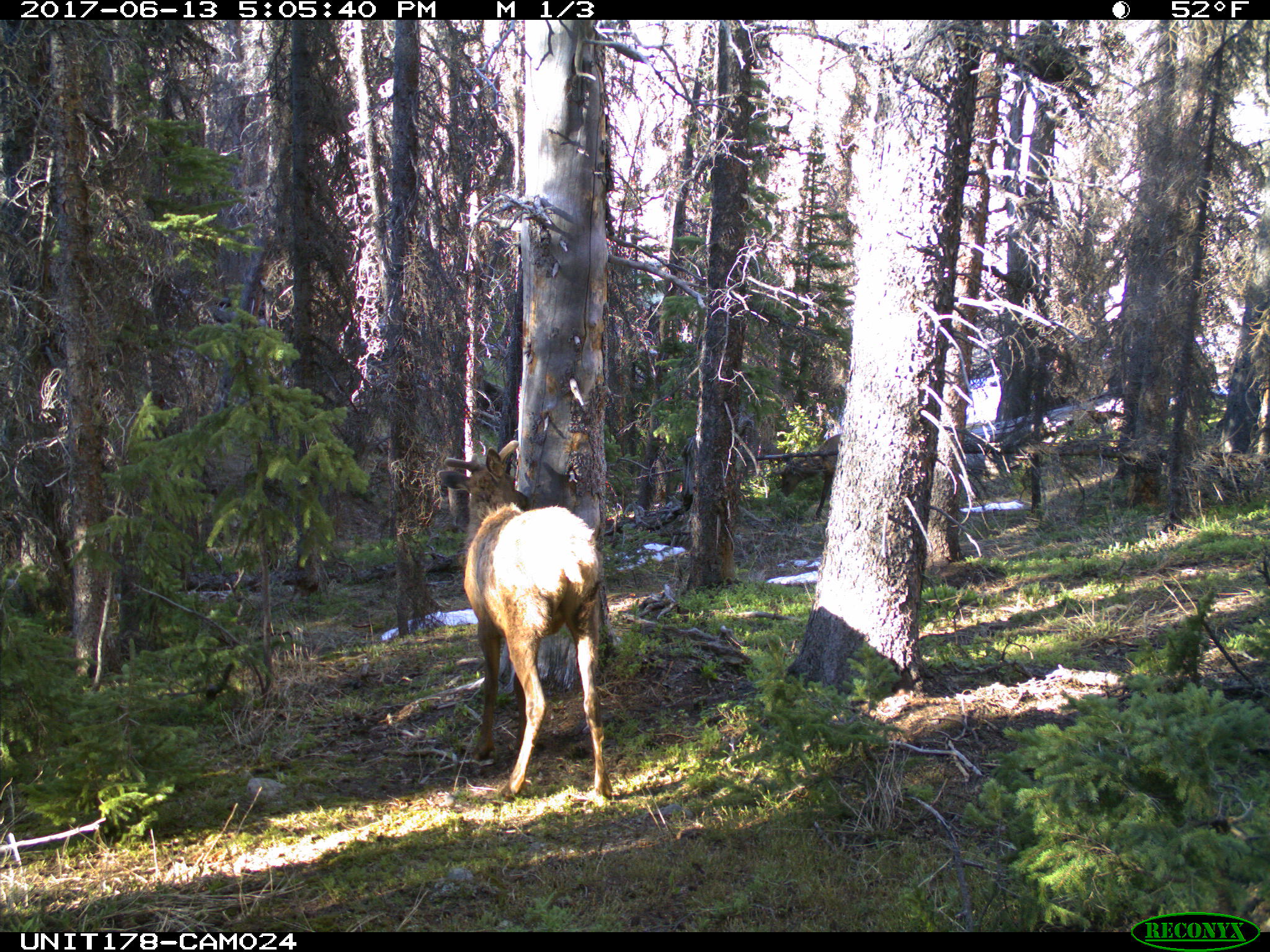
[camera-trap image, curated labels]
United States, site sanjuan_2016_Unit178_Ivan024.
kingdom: Animalia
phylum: Chordata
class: Mammalia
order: Artiodactyla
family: Cervidae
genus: Cervus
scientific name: Cervus elaphus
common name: red deer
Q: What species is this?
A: Cervus elaphus (red deer).